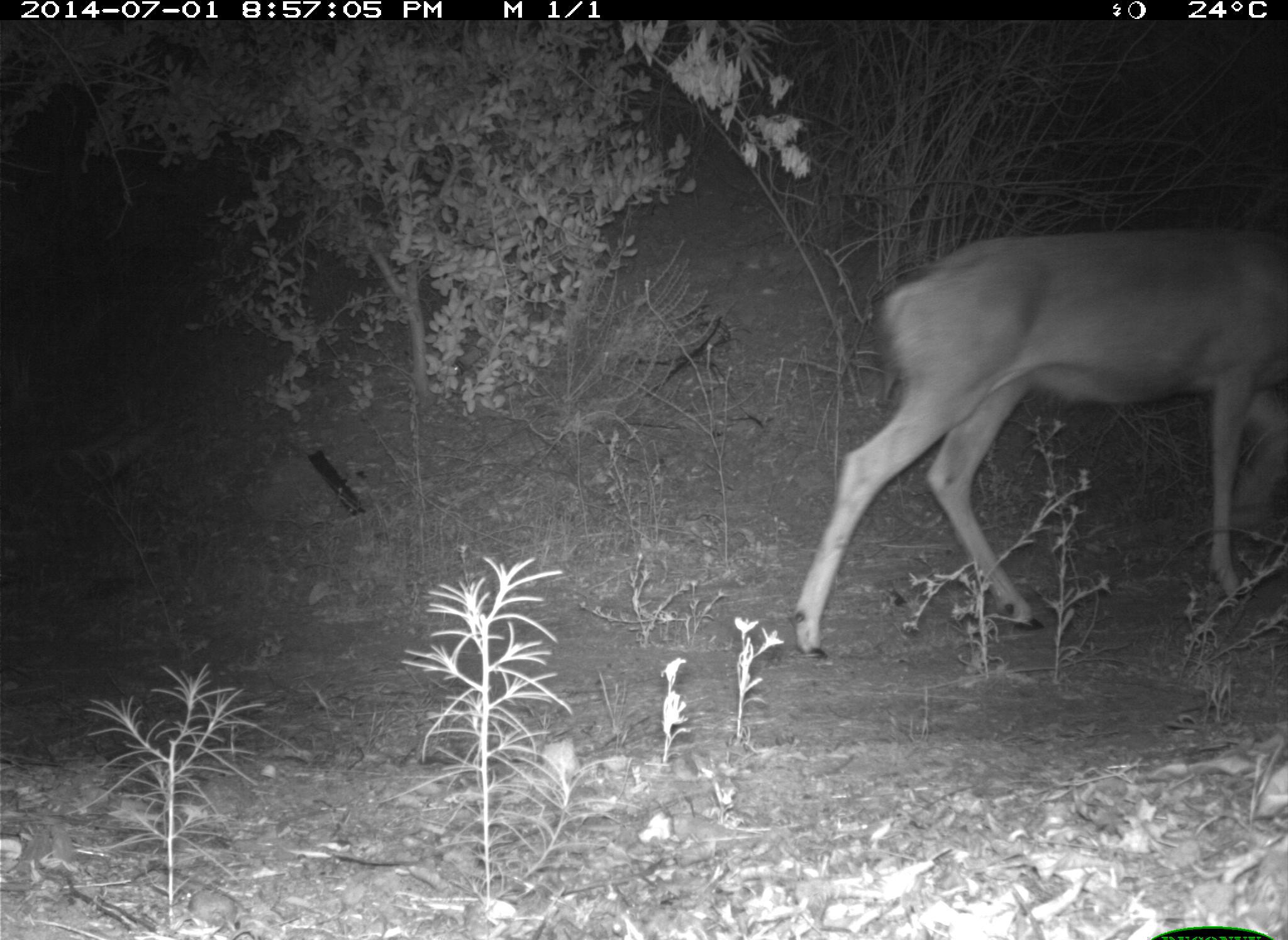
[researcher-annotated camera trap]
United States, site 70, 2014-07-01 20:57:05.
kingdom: Animalia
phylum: Chordata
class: Mammalia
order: Artiodactyla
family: Cervidae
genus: Odocoileus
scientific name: Odocoileus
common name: deer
Deer (Odocoileus).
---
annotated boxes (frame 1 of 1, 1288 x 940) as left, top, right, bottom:
deer: 793, 225, 1288, 661